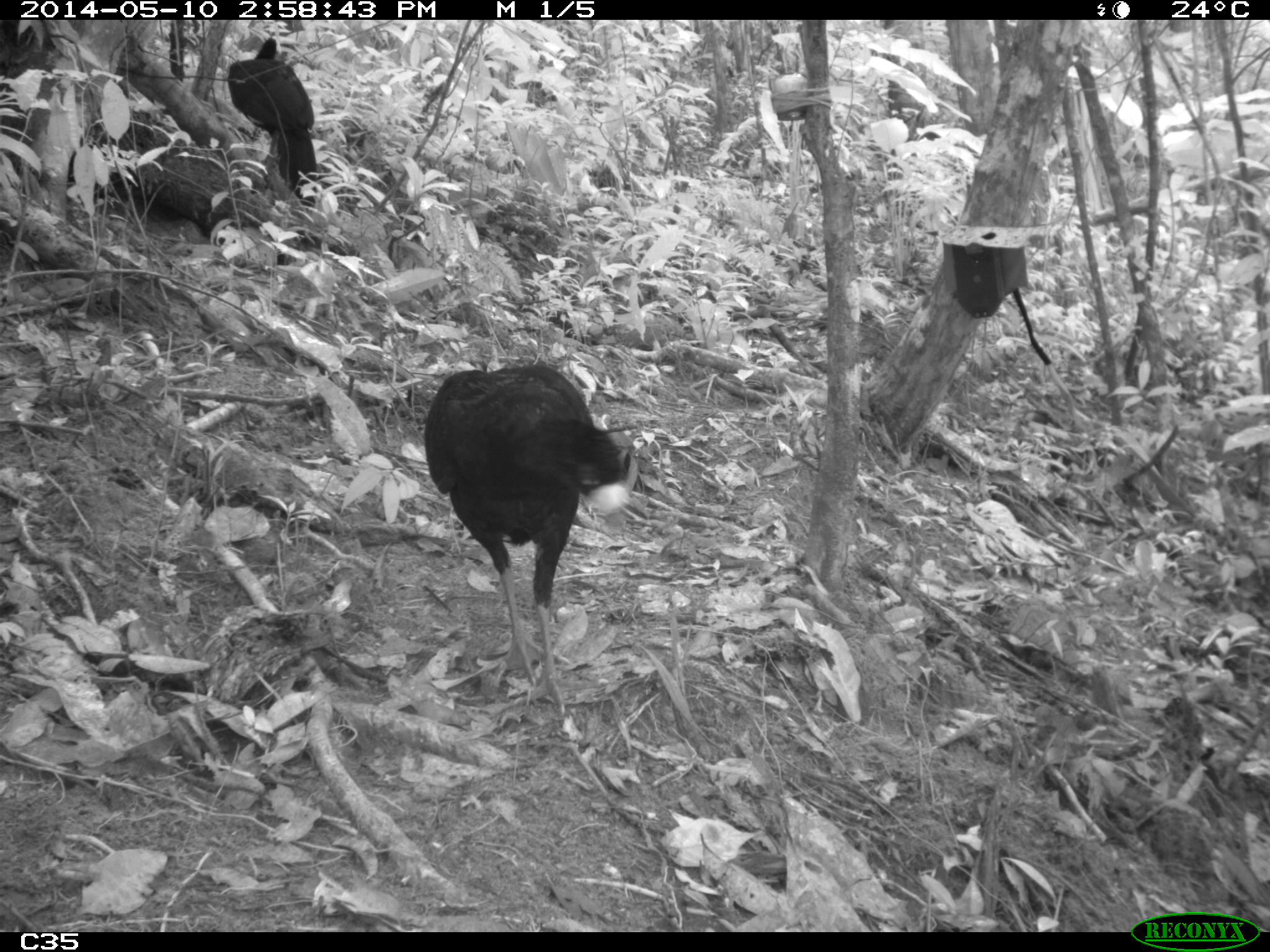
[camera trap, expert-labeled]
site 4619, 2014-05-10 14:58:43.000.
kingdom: Animalia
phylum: Chordata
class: Aves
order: Galliformes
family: Cracidae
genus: Crax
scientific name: Crax alector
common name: black curassow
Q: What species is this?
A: Crax alector (black curassow).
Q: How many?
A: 2.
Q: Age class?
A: Adult.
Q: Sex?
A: Female.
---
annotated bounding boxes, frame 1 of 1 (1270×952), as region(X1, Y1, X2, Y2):
crax alector: region(424, 363, 624, 714); region(228, 37, 317, 209)